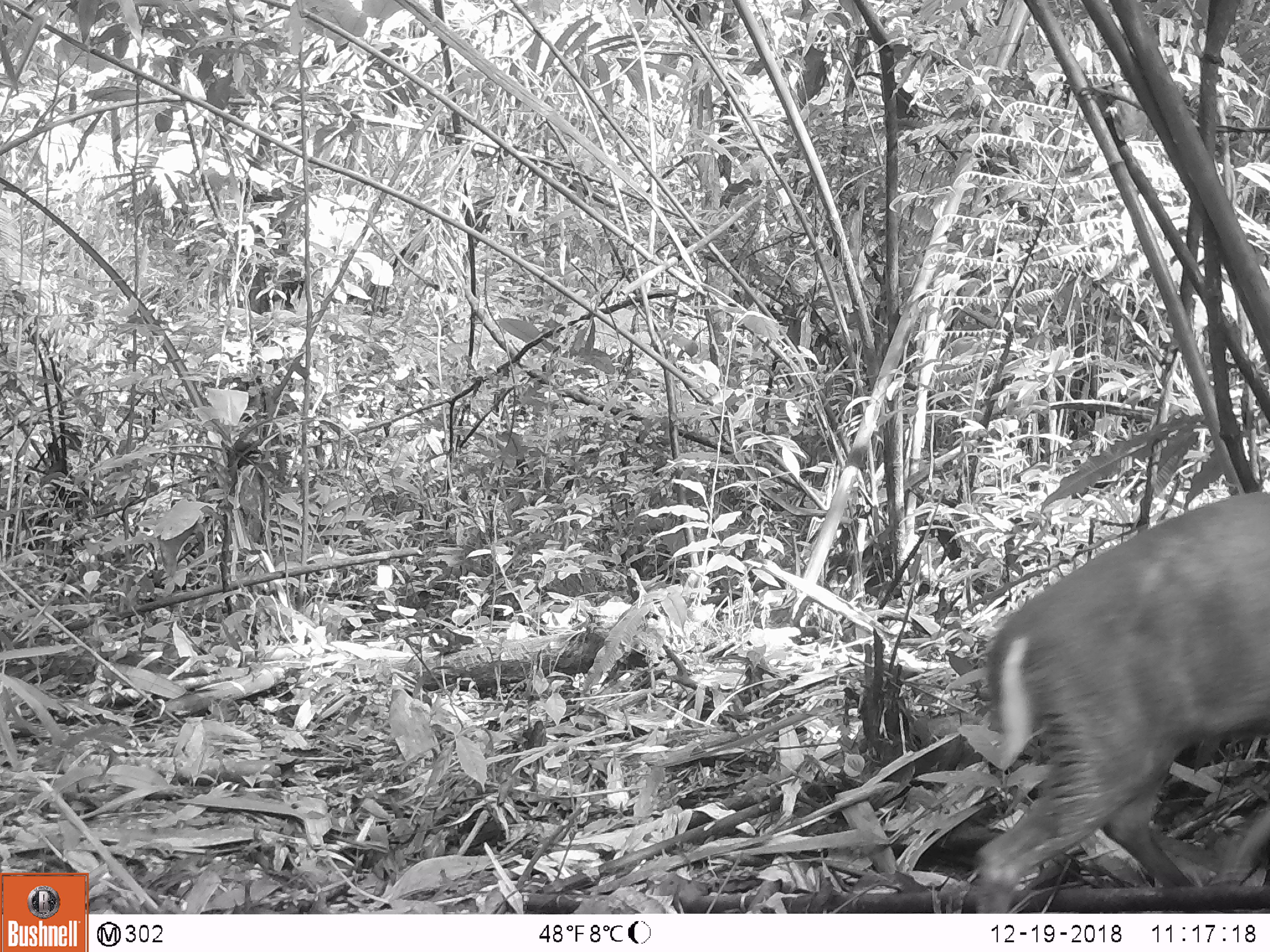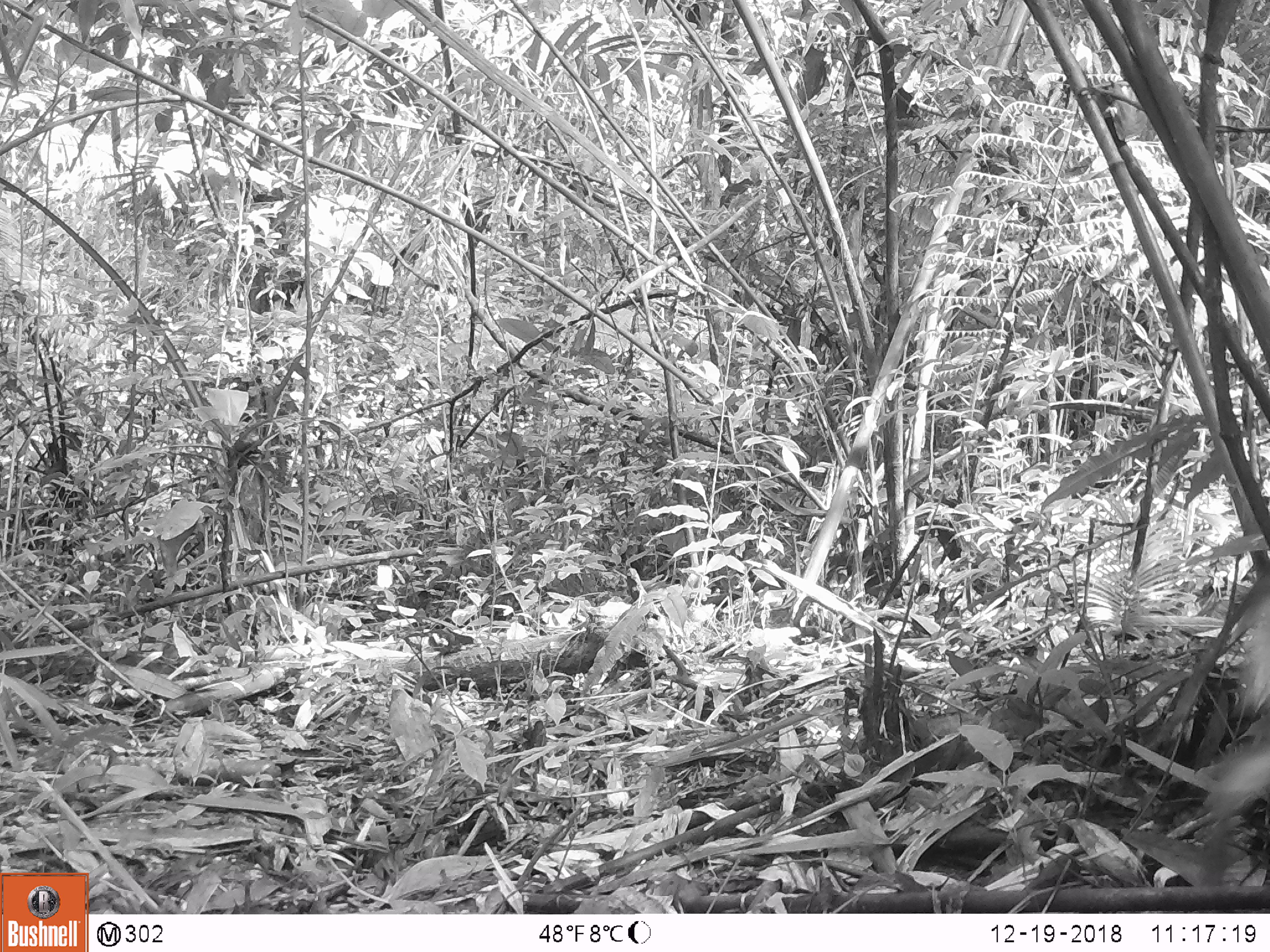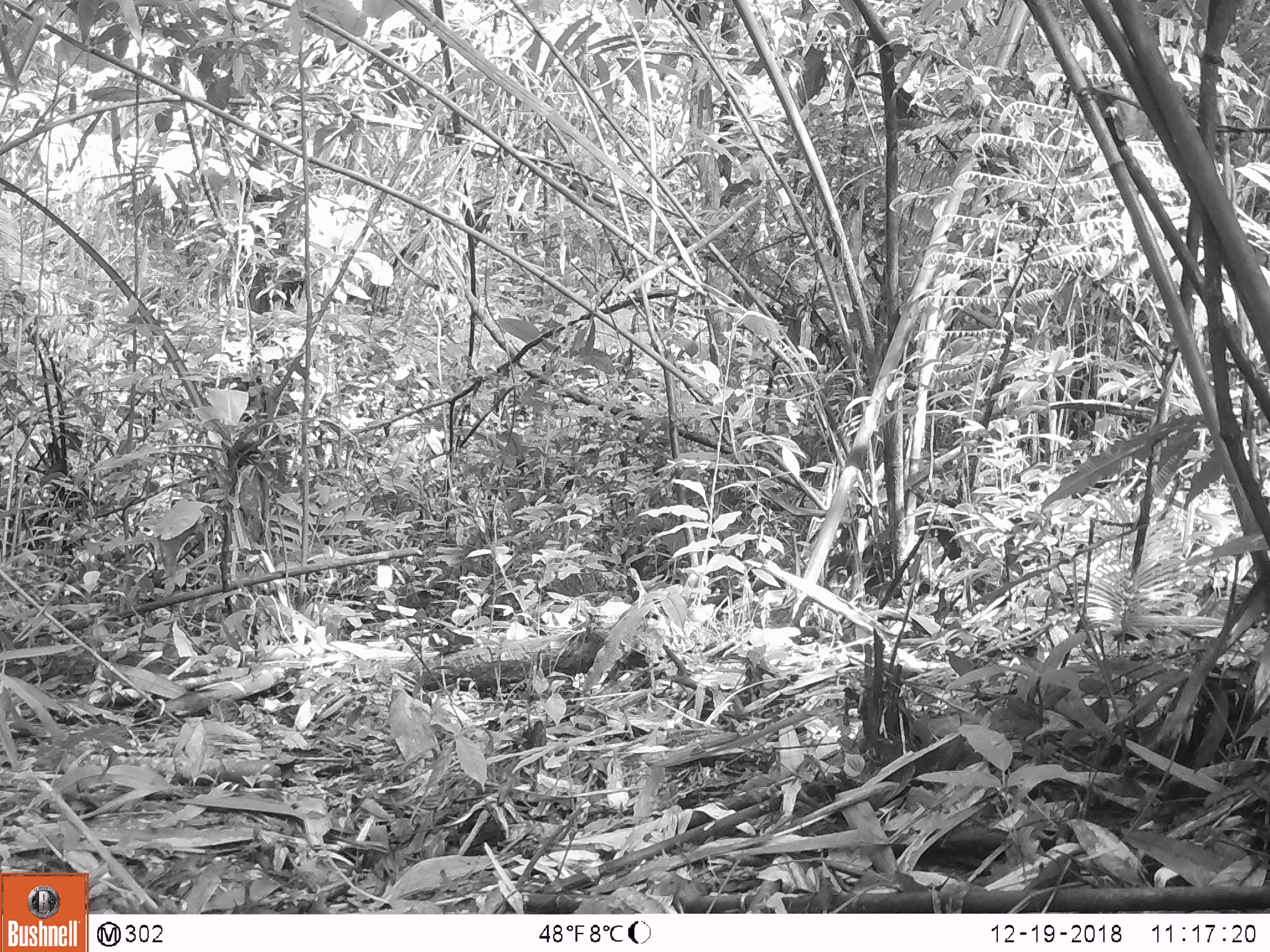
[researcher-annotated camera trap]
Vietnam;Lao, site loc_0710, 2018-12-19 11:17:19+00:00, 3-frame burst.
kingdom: Animalia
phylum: Chordata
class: Mammalia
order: Artiodactyla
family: Cervidae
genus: Muntiacus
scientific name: Muntiacus rooseveltorum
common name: roosevelt's muntjac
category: roosevelts muntjac group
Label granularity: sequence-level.